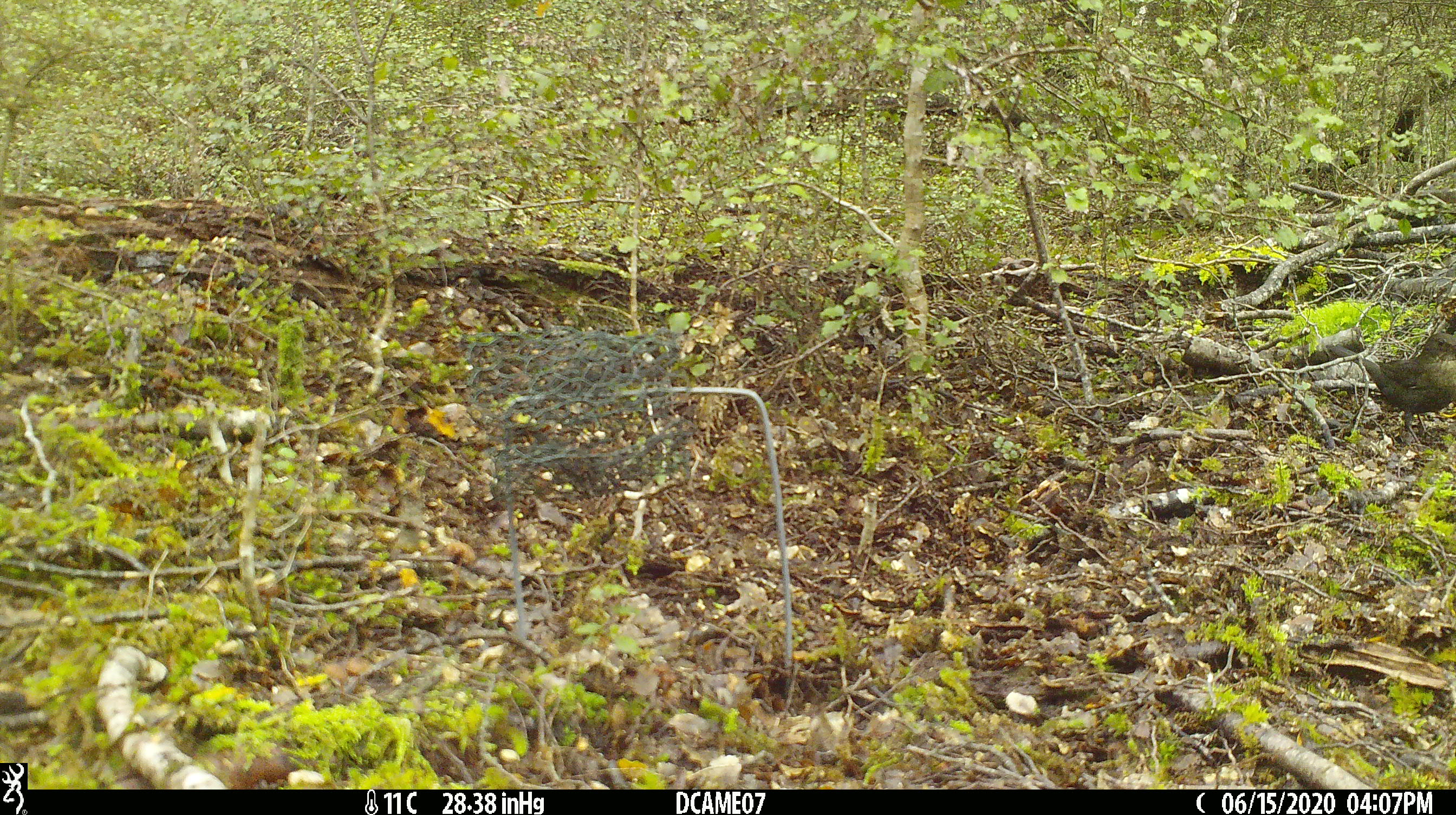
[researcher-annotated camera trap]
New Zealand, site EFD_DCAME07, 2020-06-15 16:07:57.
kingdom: Animalia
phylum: Chordata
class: Aves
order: Passeriformes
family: Turdidae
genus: Turdus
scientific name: Turdus merula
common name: eurasian blackbird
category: blackbird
Blackbird (eurasian blackbird) (Turdus merula).